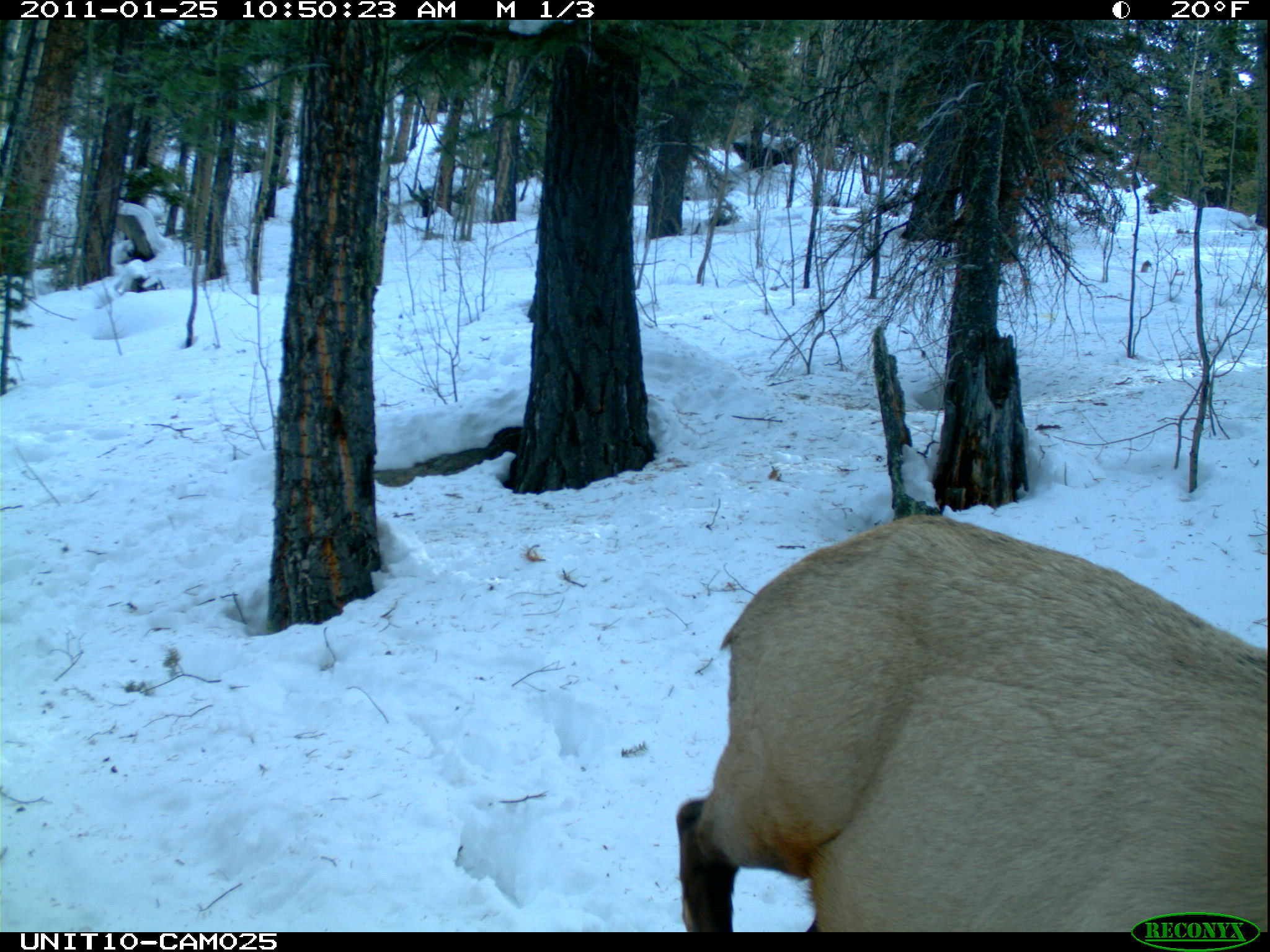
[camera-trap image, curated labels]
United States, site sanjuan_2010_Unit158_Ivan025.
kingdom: Animalia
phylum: Chordata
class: Mammalia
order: Artiodactyla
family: Cervidae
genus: Cervus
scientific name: Cervus elaphus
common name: red deer